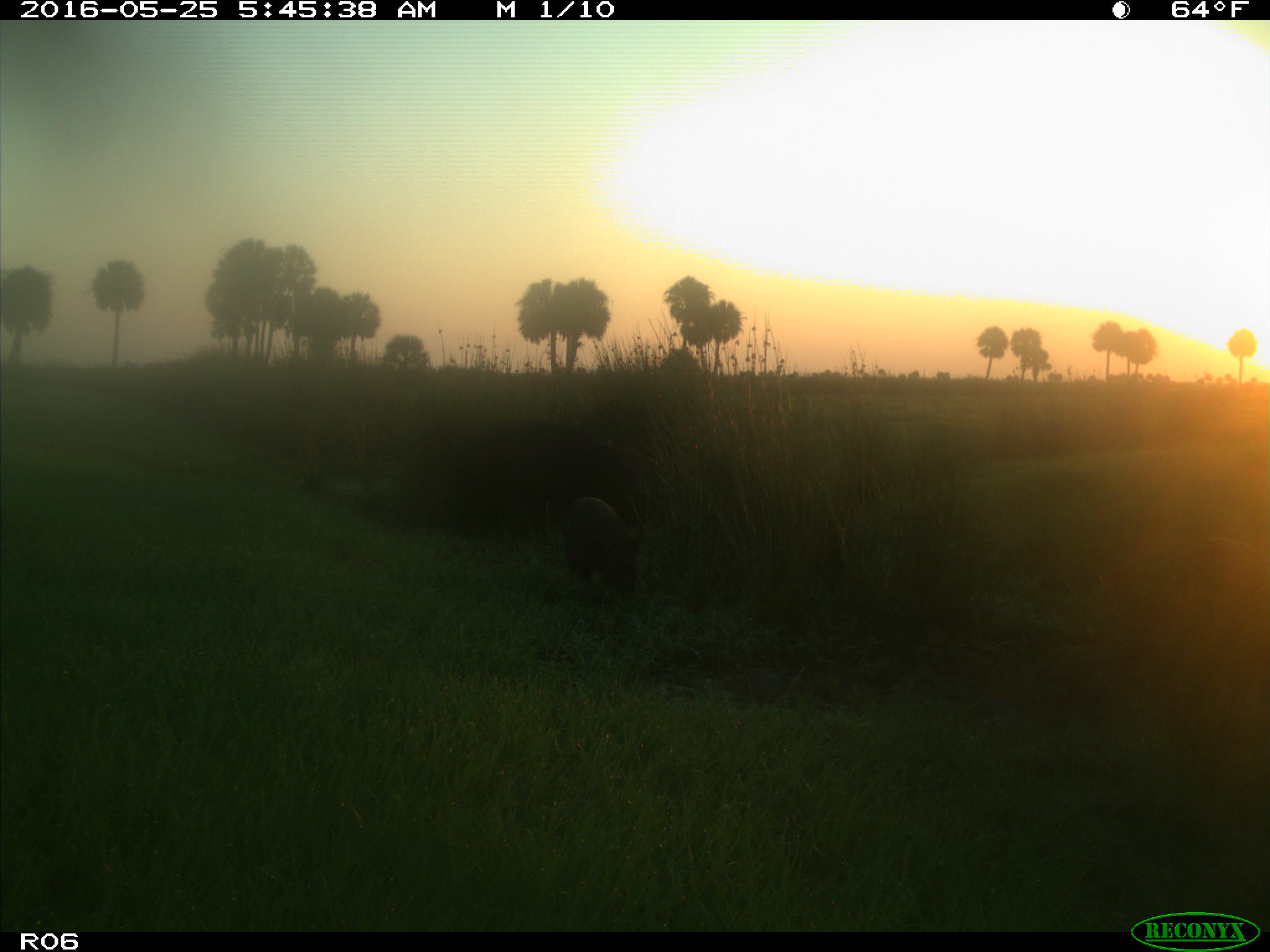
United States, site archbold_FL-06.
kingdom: Animalia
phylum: Chordata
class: Mammalia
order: Artiodactyla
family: Suidae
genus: Sus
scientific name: Sus scrofa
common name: wild boar